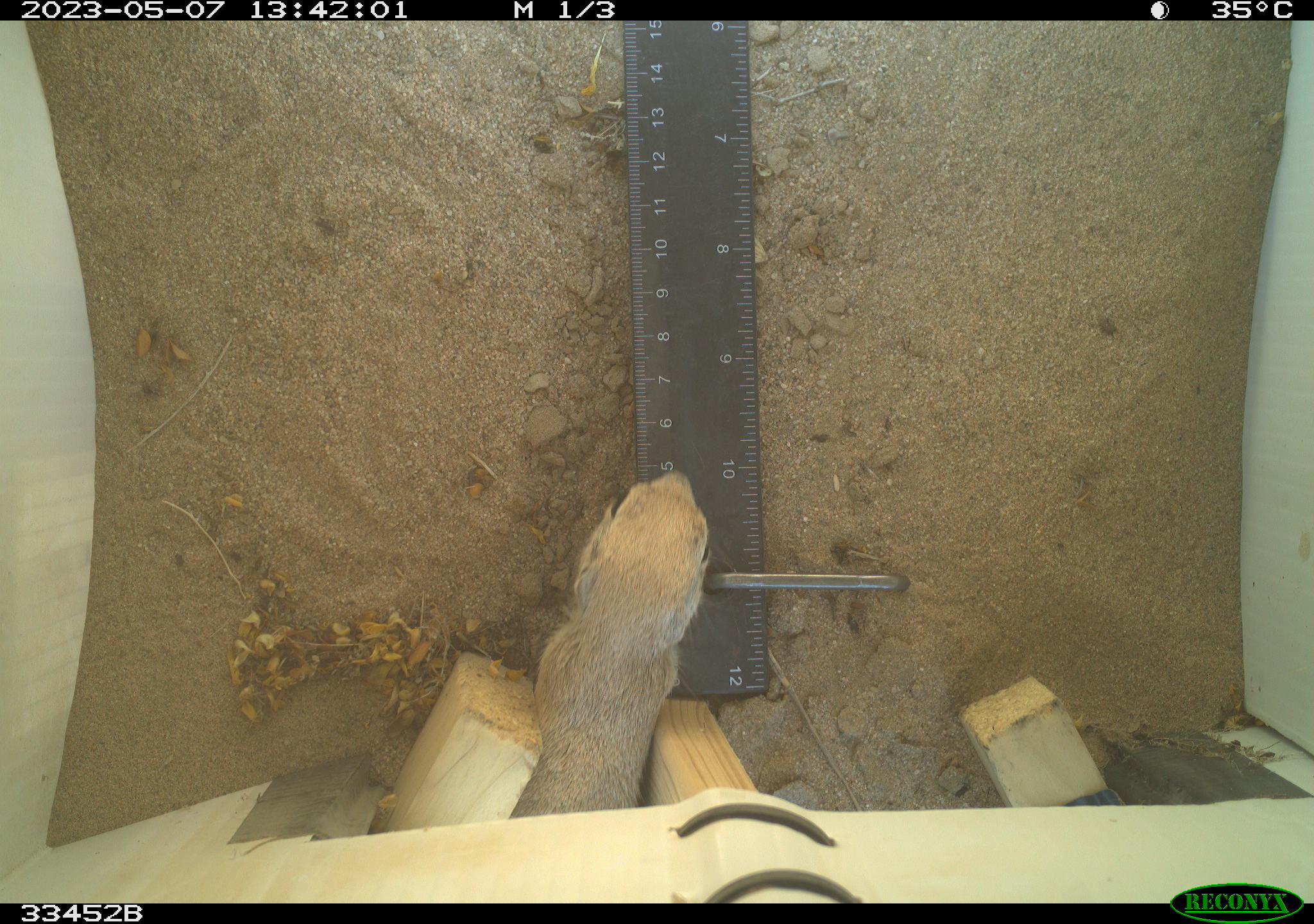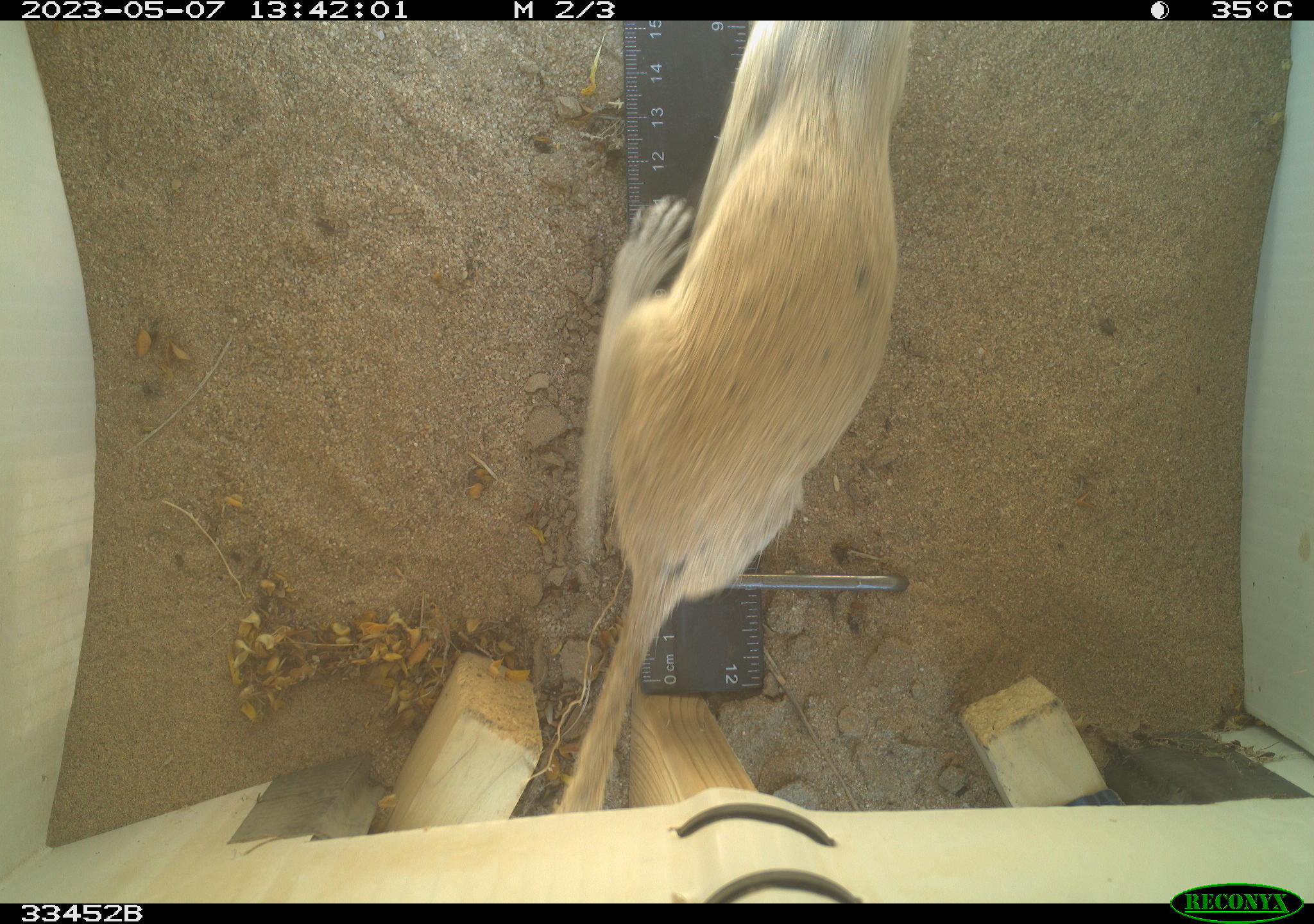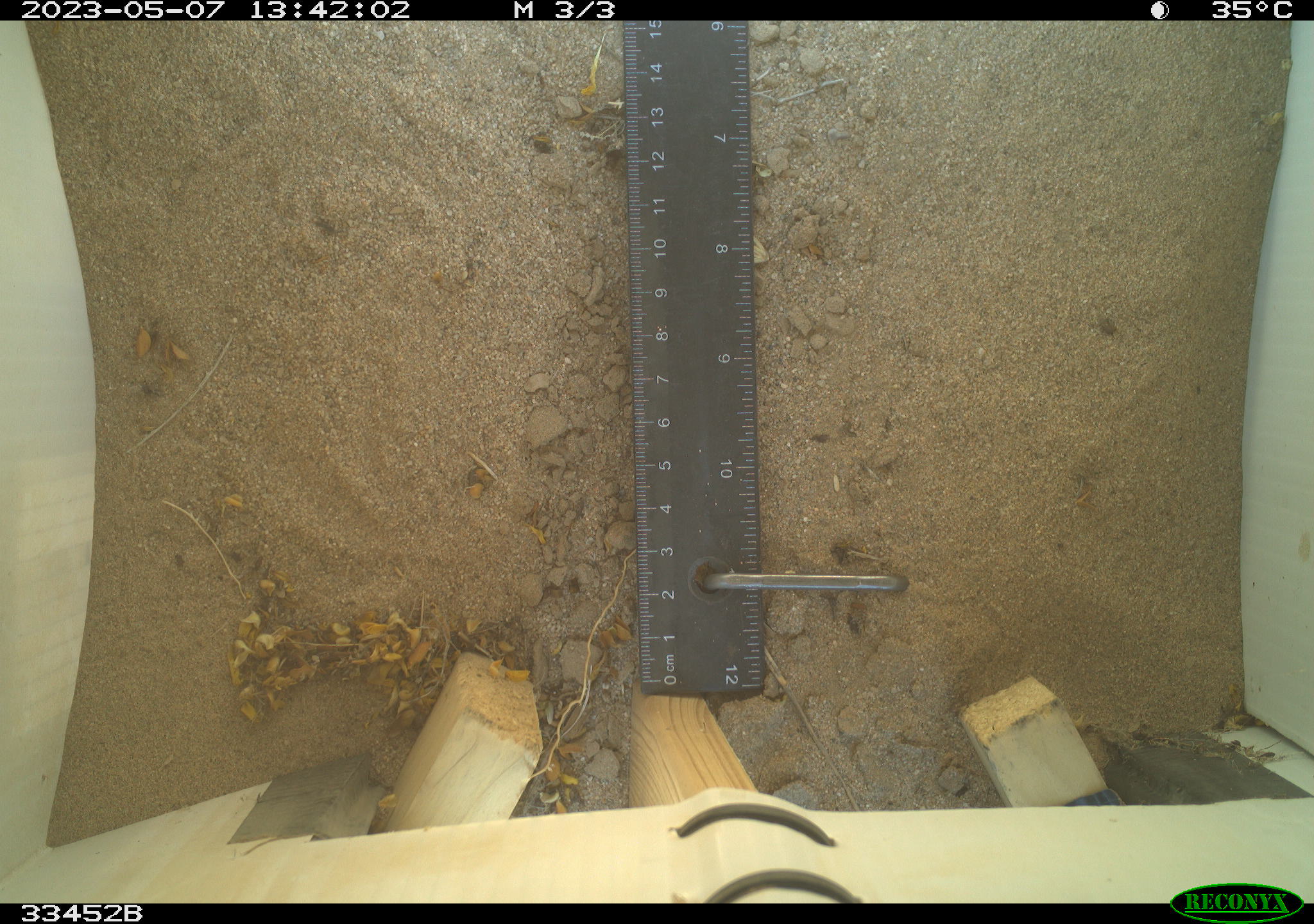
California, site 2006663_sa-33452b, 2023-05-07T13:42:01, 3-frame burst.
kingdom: Animalia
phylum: Chordata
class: Mammalia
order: Rodentia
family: Sciuridae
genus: Xerospermophilus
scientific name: Xerospermophilus tereticaudus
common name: round-tailed ground squirrel